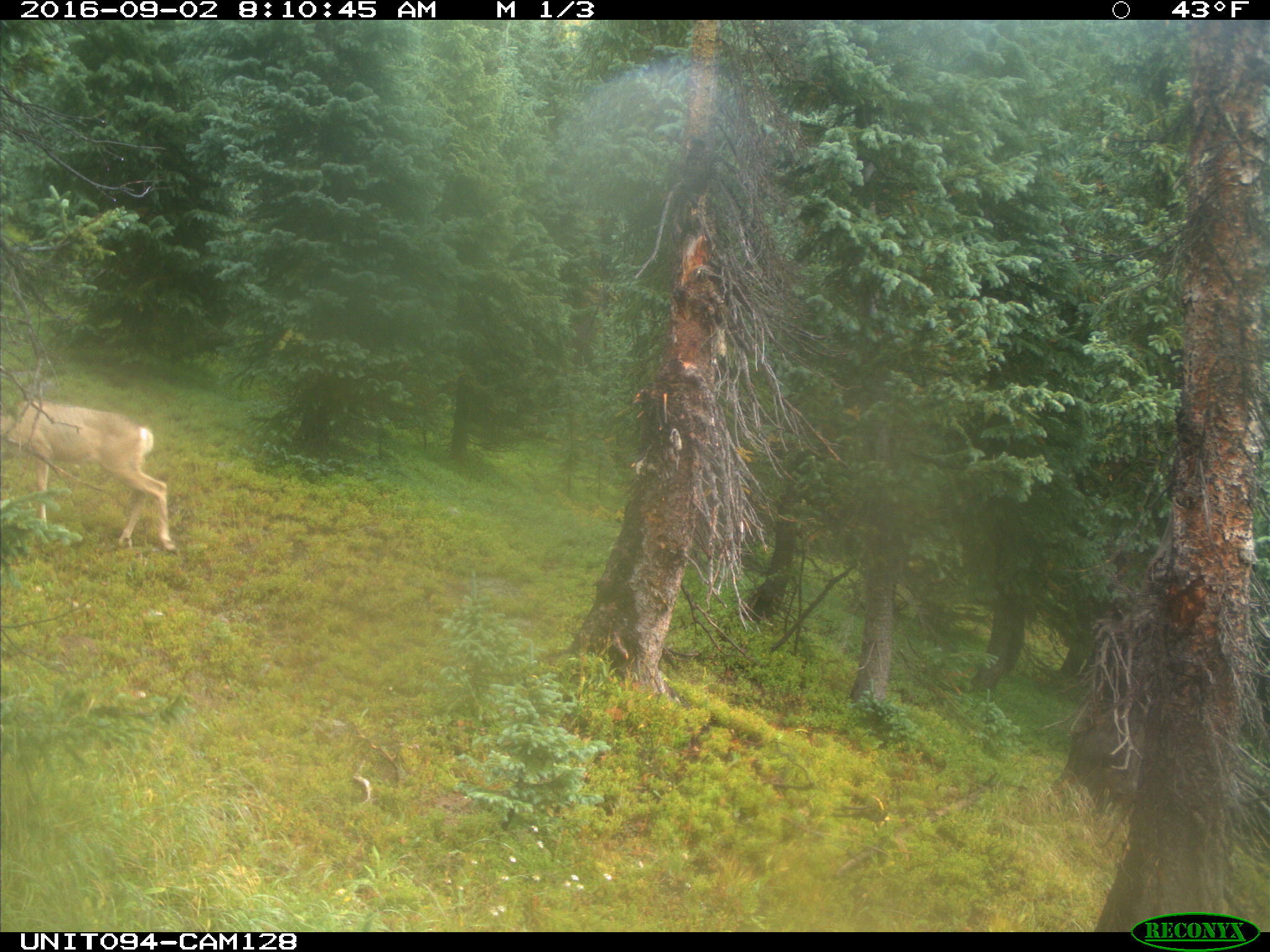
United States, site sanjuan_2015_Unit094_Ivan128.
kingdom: Animalia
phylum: Chordata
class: Mammalia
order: Artiodactyla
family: Cervidae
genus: Odocoileus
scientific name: Odocoileus hemionus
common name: mule deer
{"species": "Odocoileus hemionus (mule deer)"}